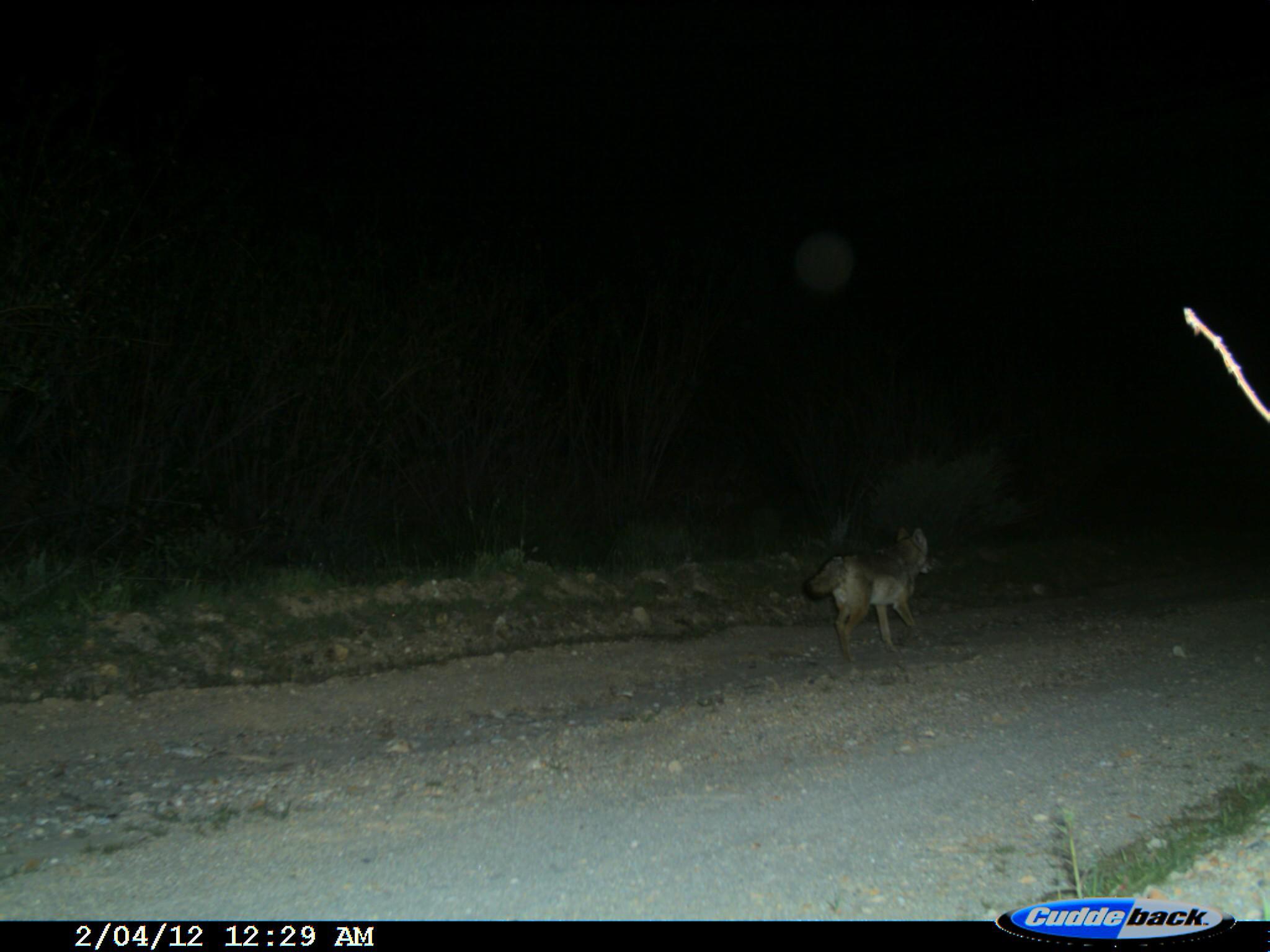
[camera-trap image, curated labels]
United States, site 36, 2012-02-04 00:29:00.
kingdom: Animalia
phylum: Chordata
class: Mammalia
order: Carnivora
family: Canidae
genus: Canis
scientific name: Canis latrans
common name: coyote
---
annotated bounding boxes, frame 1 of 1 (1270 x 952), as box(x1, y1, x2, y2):
coyote: box(804, 524, 943, 663)